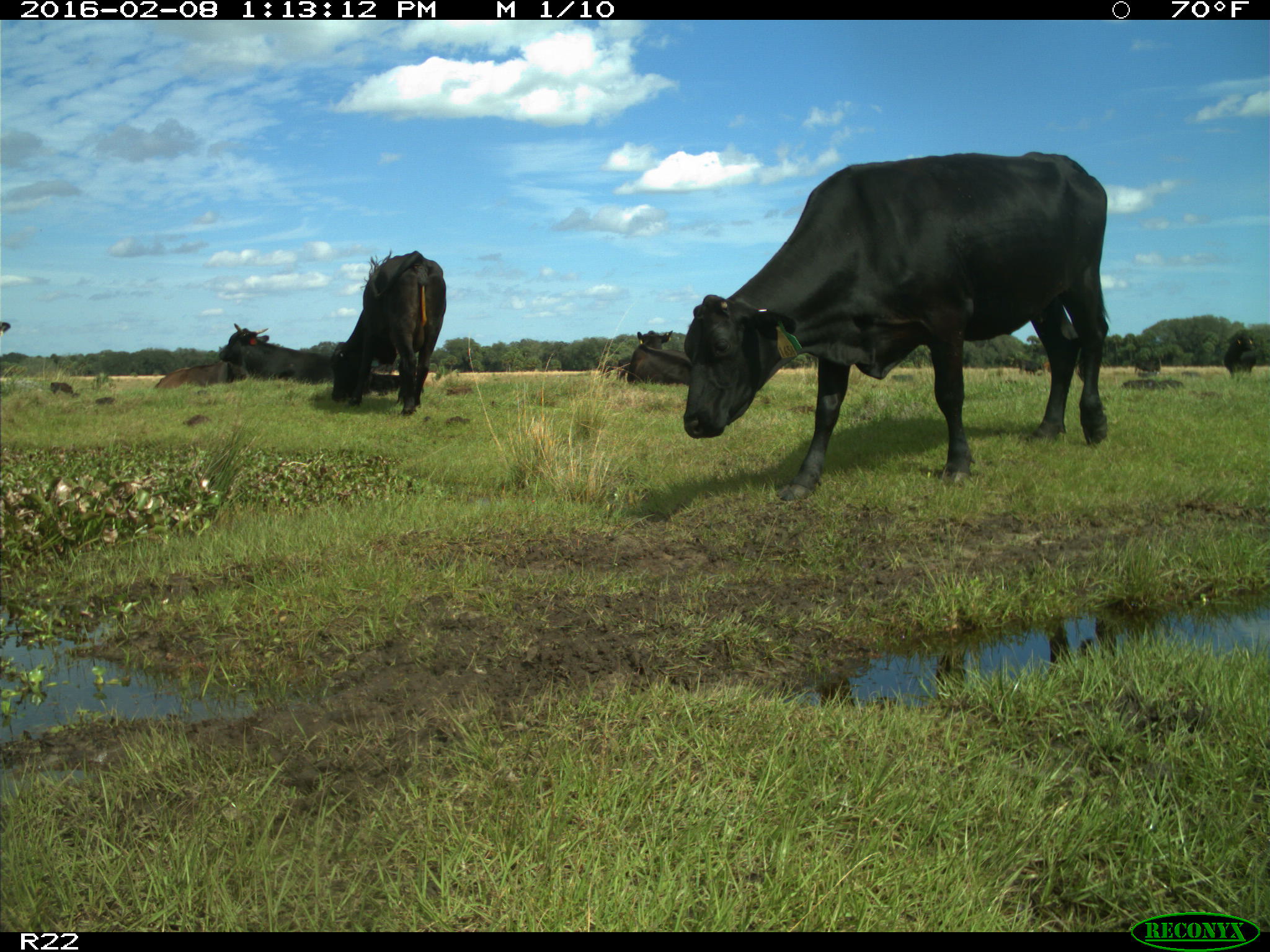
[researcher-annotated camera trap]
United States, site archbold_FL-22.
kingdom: Animalia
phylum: Chordata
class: Mammalia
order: Artiodactyla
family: Bovidae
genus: Bos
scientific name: Bos taurus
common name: domestic cow